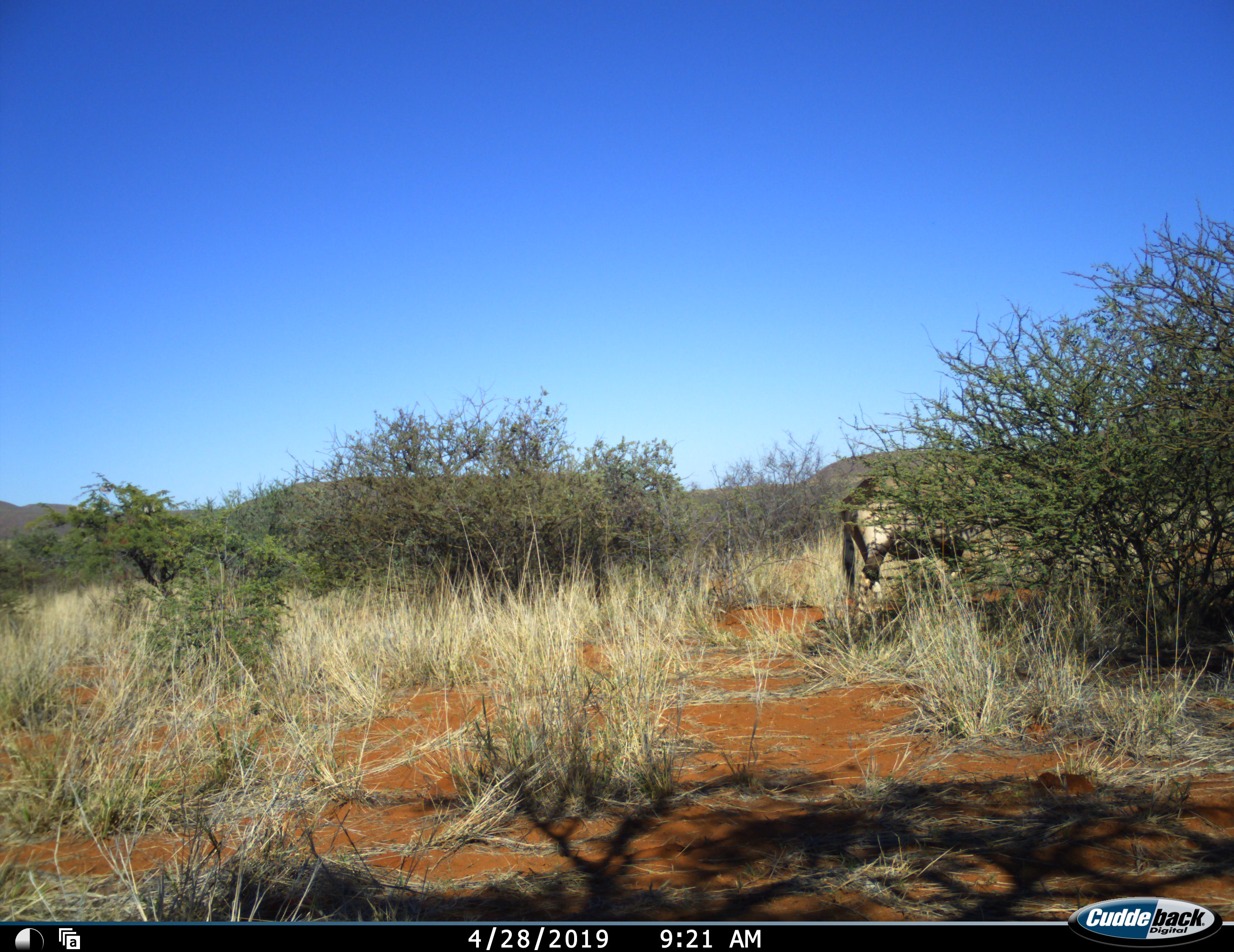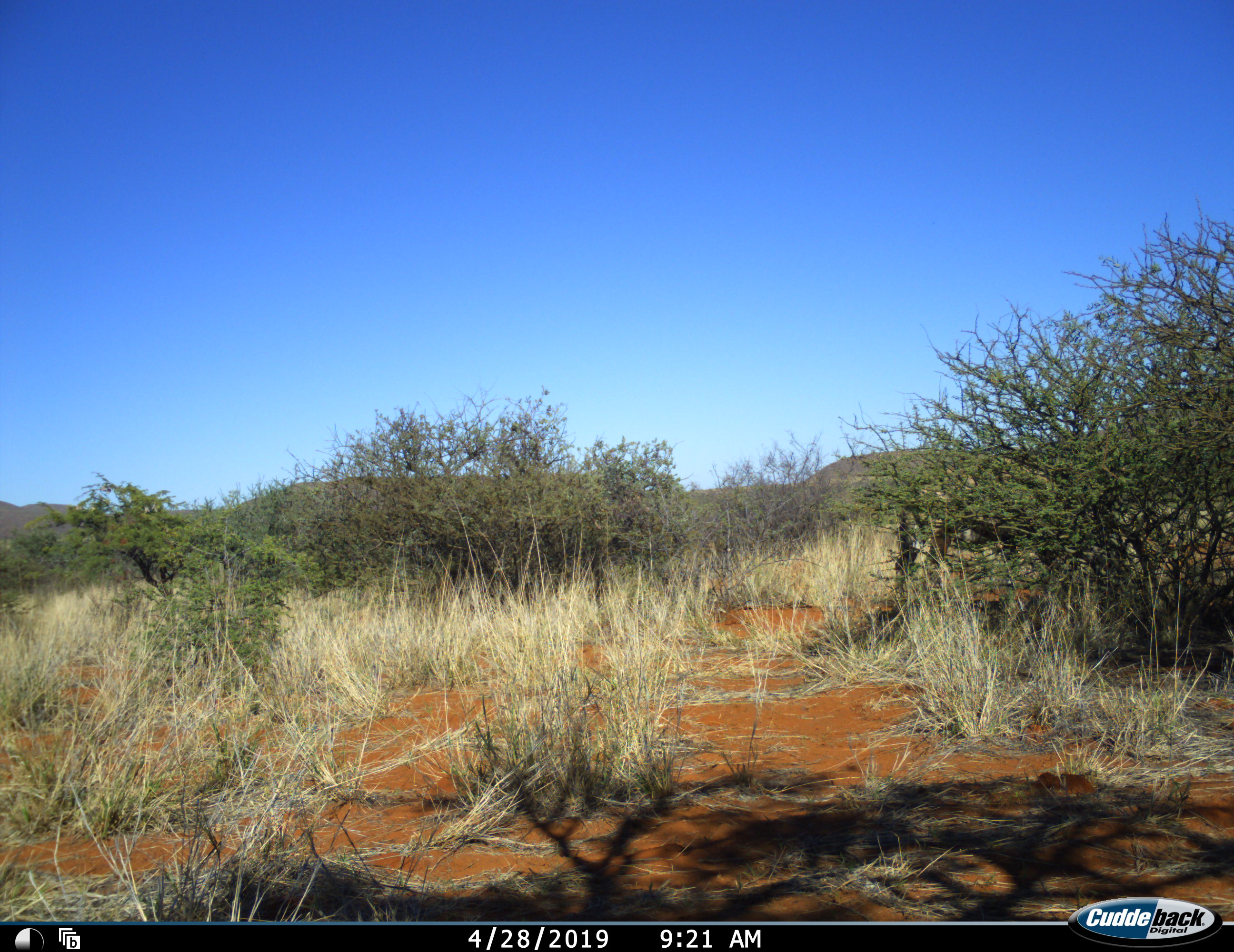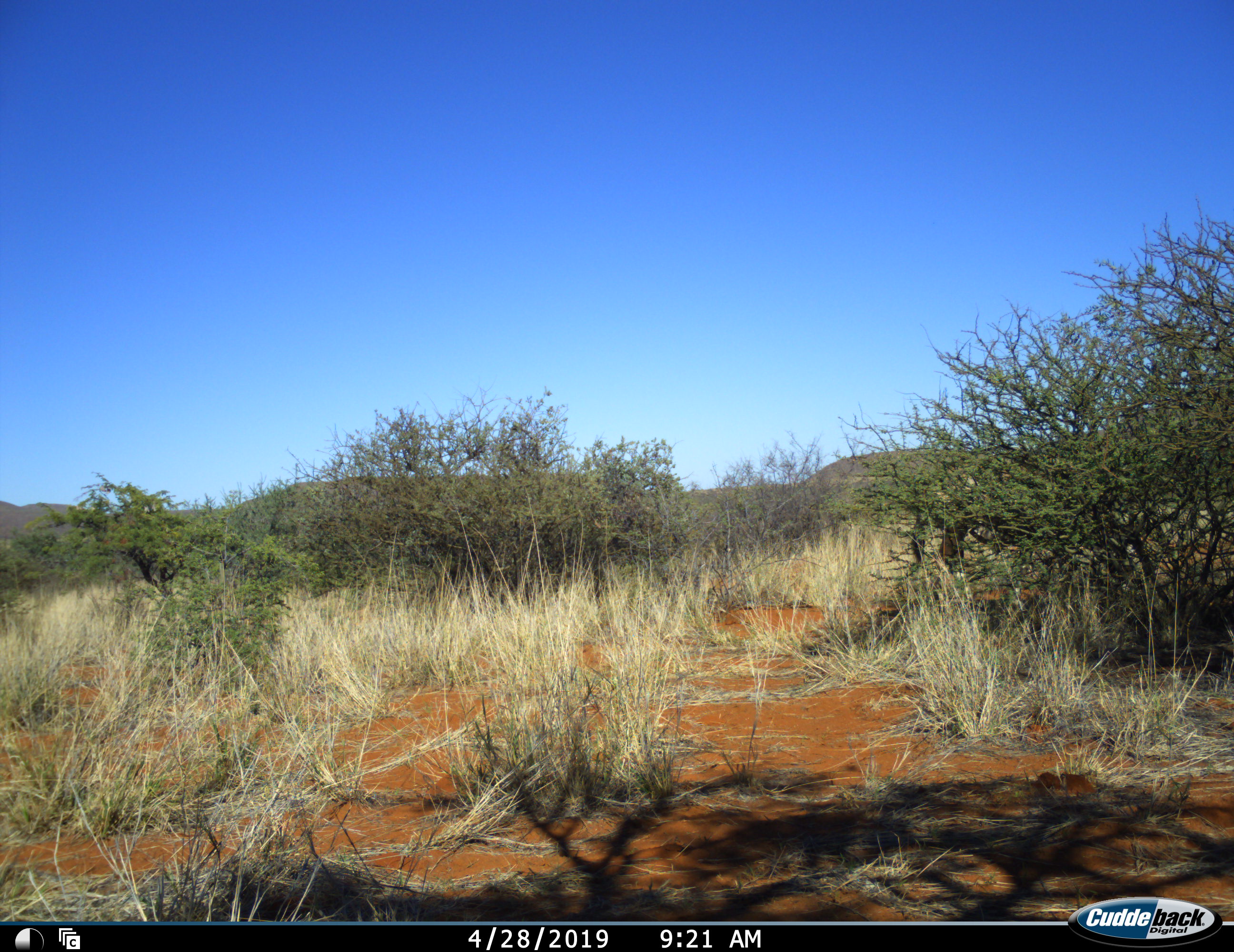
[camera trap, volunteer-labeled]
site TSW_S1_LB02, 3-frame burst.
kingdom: Animalia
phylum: Chordata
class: Mammalia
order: Artiodactyla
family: Bovidae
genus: Oryx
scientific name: Oryx gazella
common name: gemsbok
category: oryx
Oryx (gemsbok) (Oryx gazella), count 1. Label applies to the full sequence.